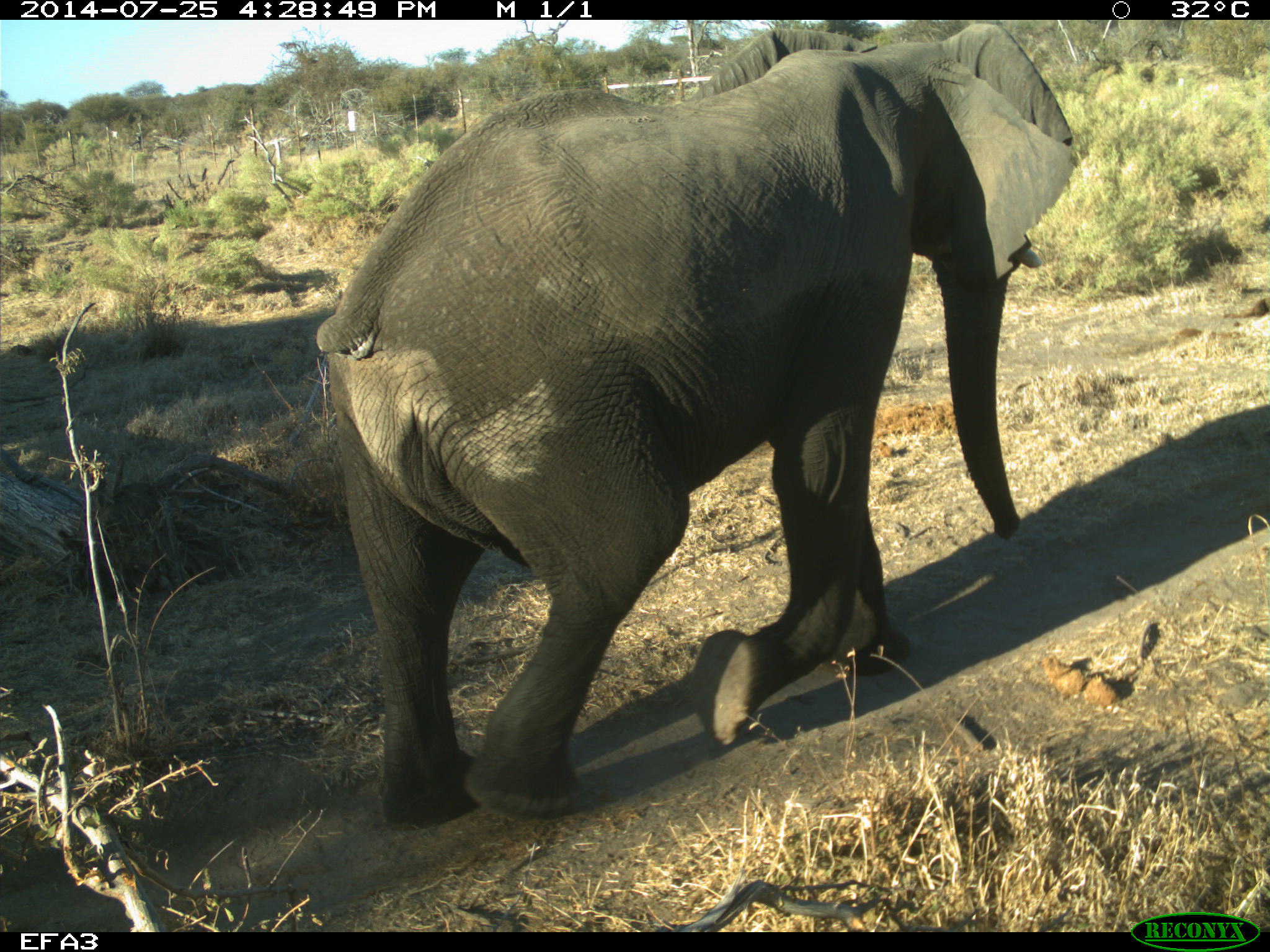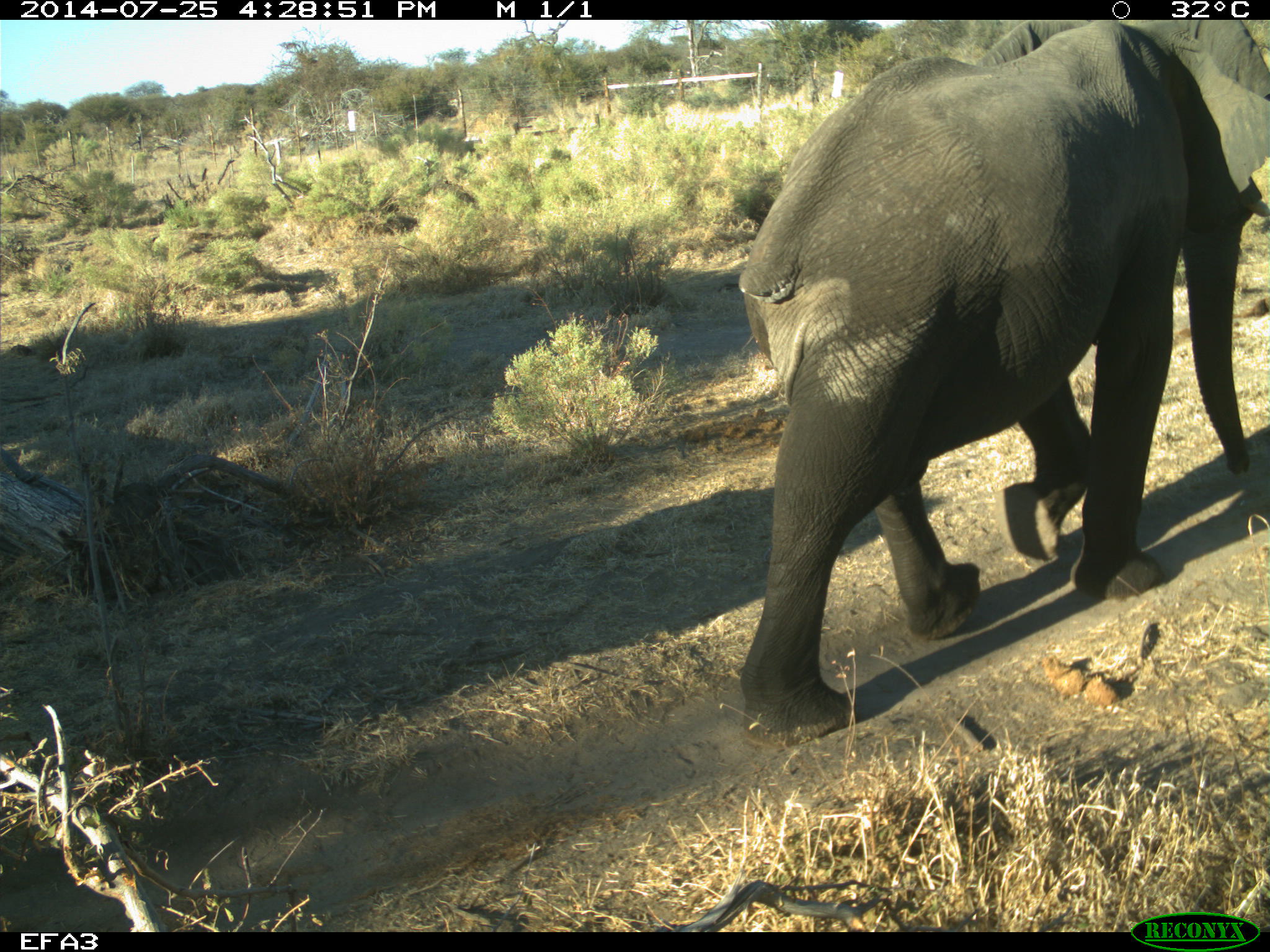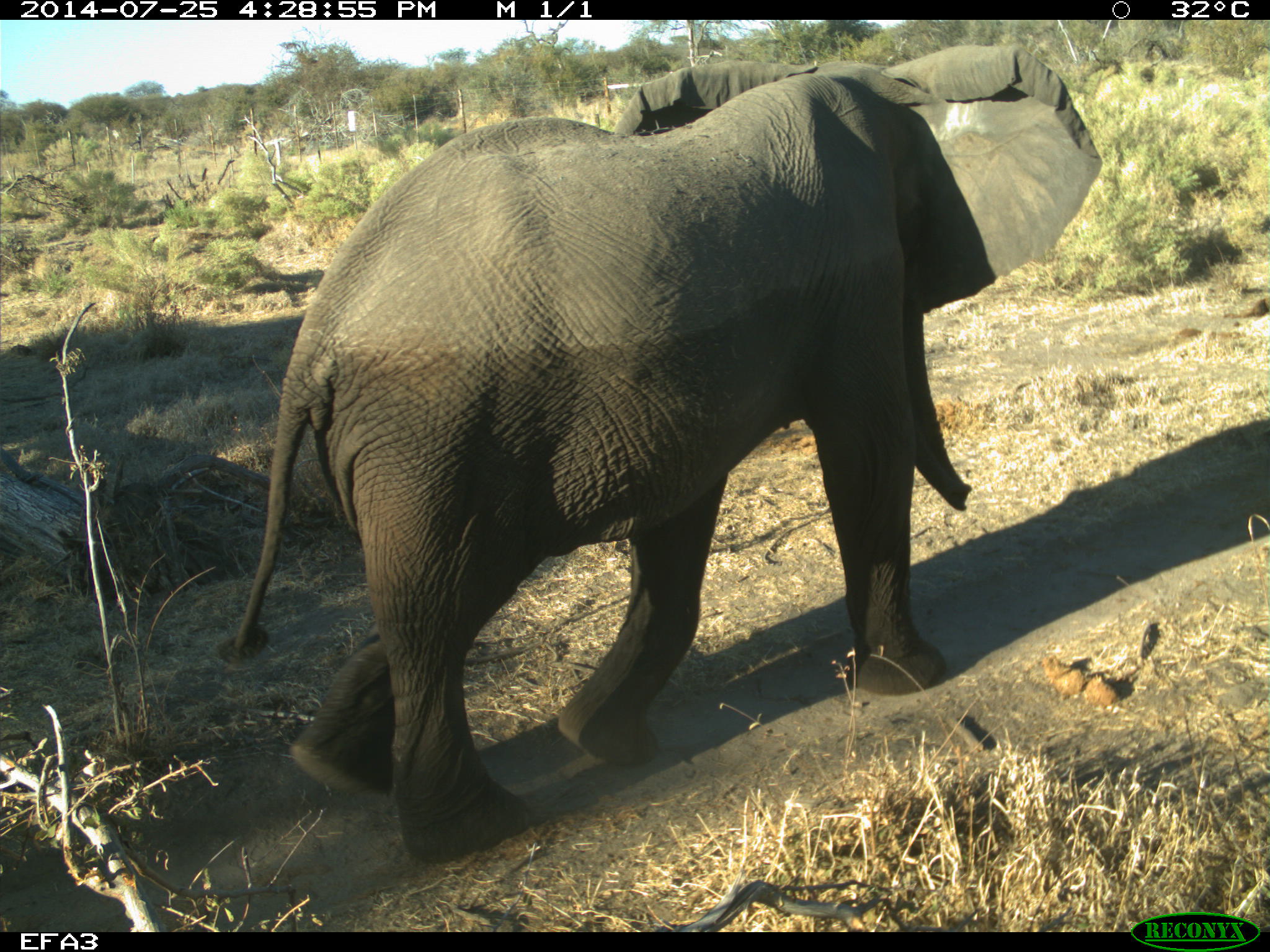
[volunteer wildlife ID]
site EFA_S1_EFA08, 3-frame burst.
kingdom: Animalia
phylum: Chordata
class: Mammalia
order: Proboscidea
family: Elephantidae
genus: Loxodonta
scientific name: Loxodonta africana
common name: african bush elephant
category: elephant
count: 2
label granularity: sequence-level